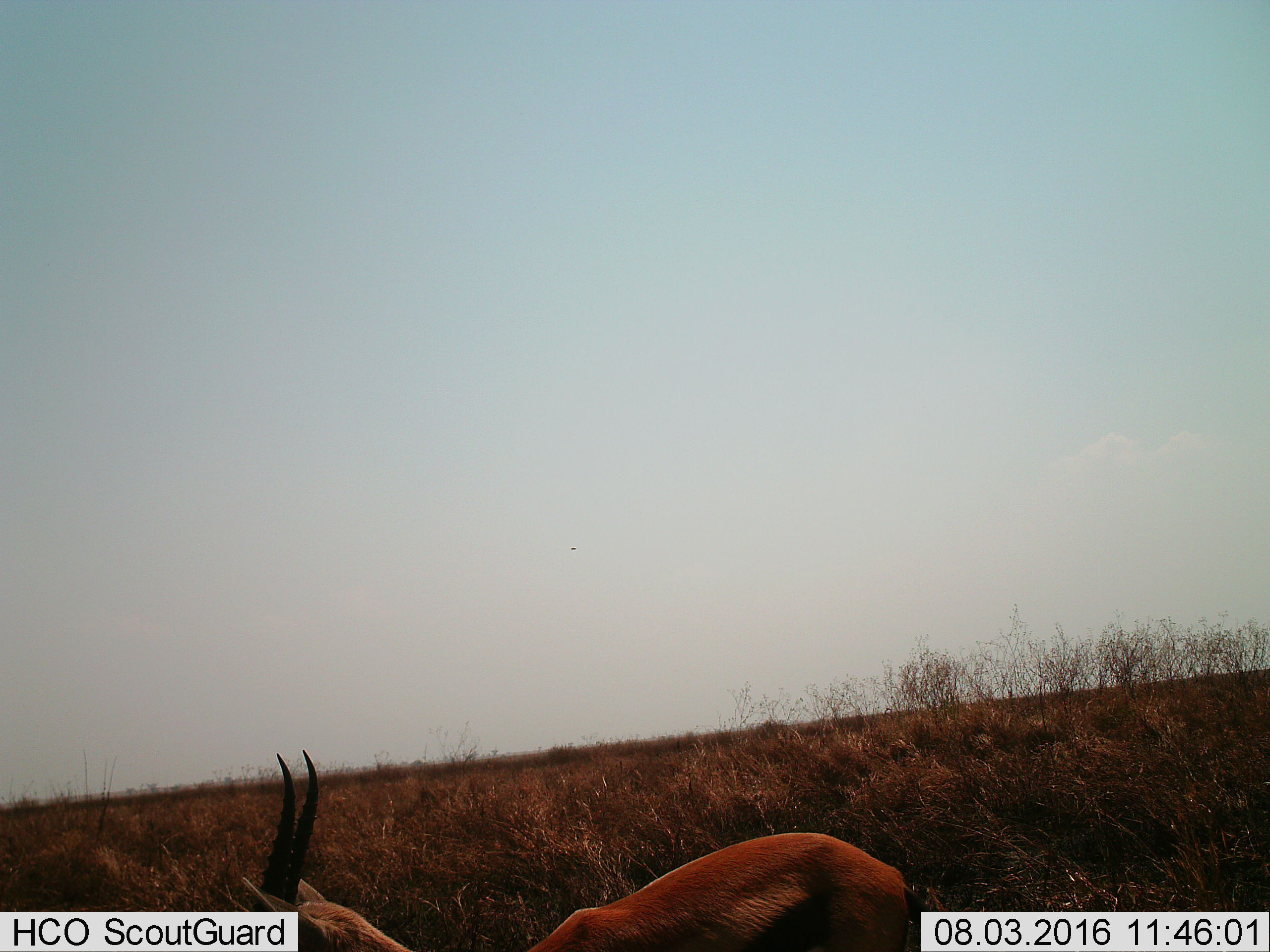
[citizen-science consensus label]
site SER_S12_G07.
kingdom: Animalia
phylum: Chordata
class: Mammalia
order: Artiodactyla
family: Bovidae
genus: Eudorcas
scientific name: Eudorcas thomsonii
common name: thomson's gazelle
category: gazellethomsons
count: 1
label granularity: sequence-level